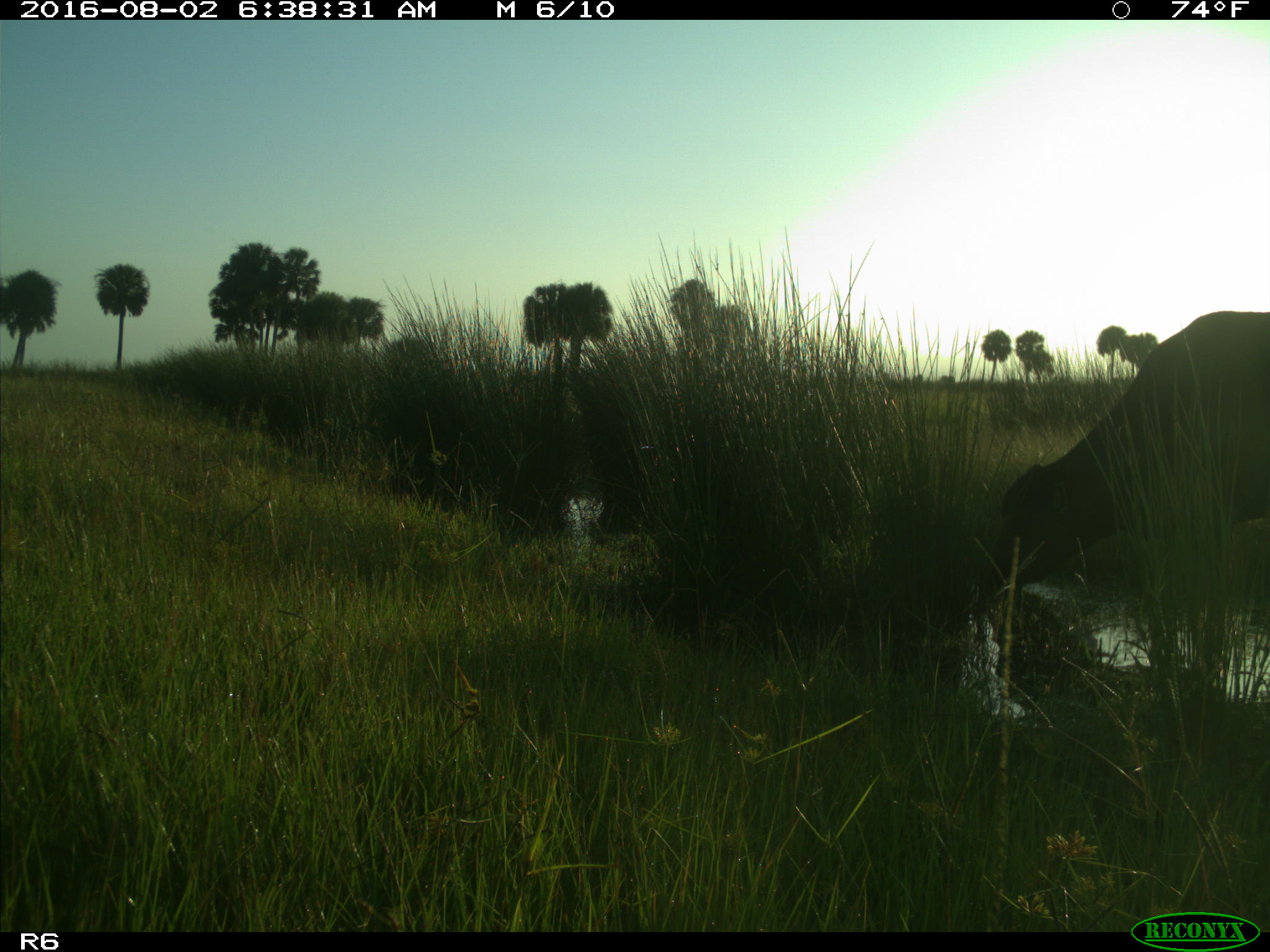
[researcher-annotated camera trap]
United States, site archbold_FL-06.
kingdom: Animalia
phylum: Chordata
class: Mammalia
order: Artiodactyla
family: Bovidae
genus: Bos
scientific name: Bos taurus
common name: domestic cow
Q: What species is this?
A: Bos taurus (domestic cow).